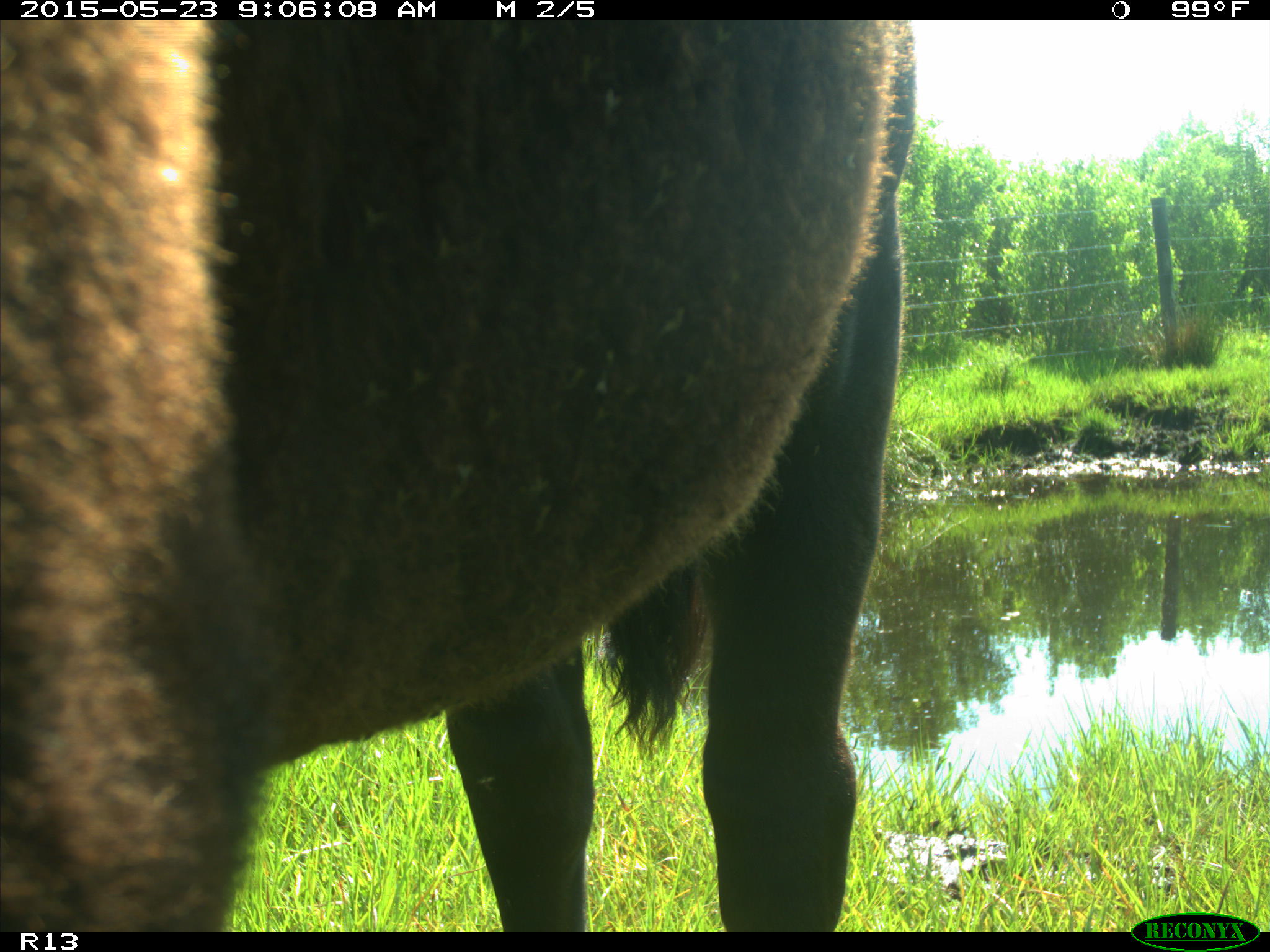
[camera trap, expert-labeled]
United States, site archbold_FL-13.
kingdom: Animalia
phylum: Chordata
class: Mammalia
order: Artiodactyla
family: Bovidae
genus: Bos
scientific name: Bos taurus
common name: domestic cow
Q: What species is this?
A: Bos taurus (domestic cow).